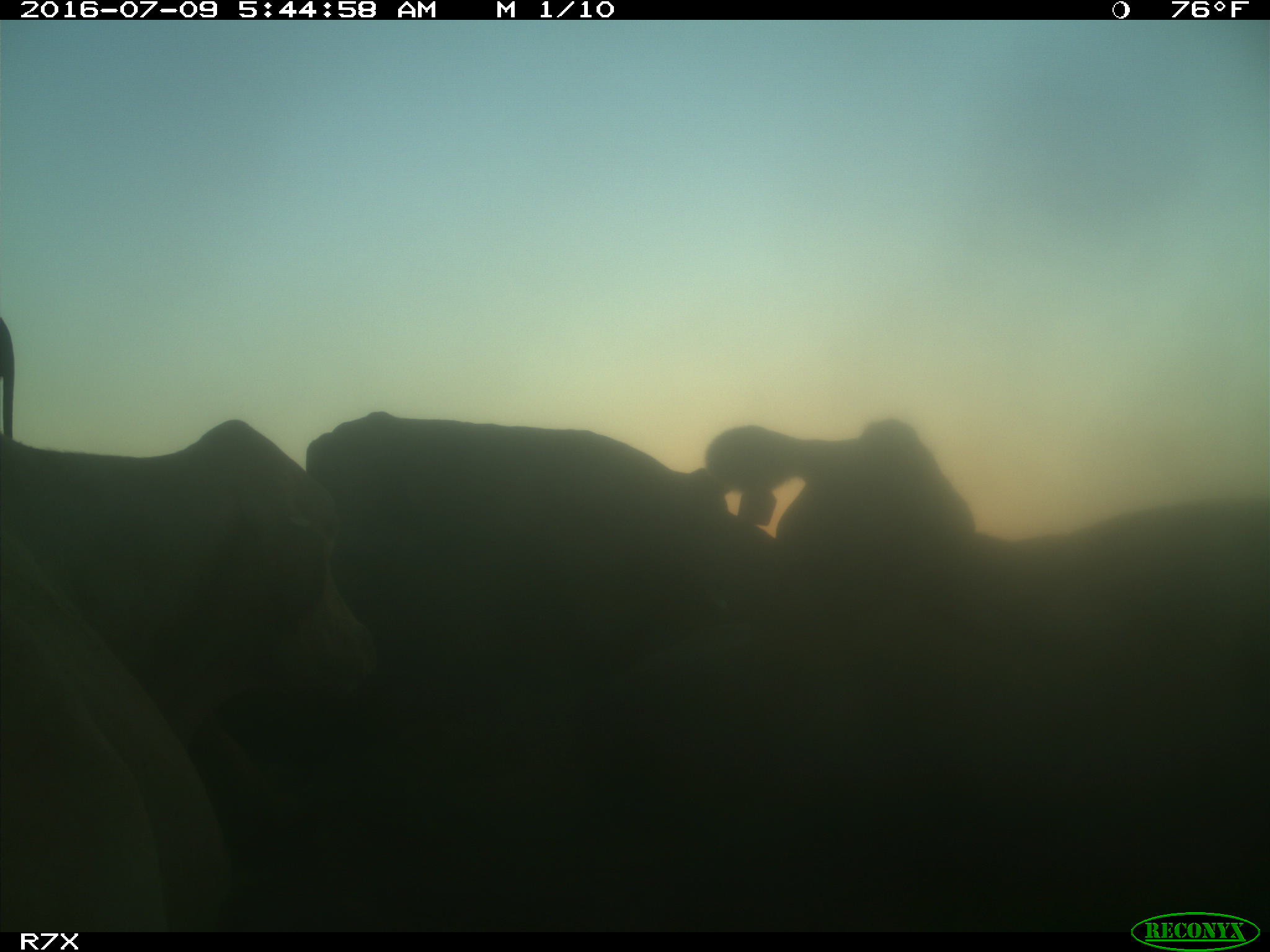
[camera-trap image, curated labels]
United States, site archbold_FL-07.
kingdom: Animalia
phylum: Chordata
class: Mammalia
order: Artiodactyla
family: Bovidae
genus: Bos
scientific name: Bos taurus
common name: domestic cow